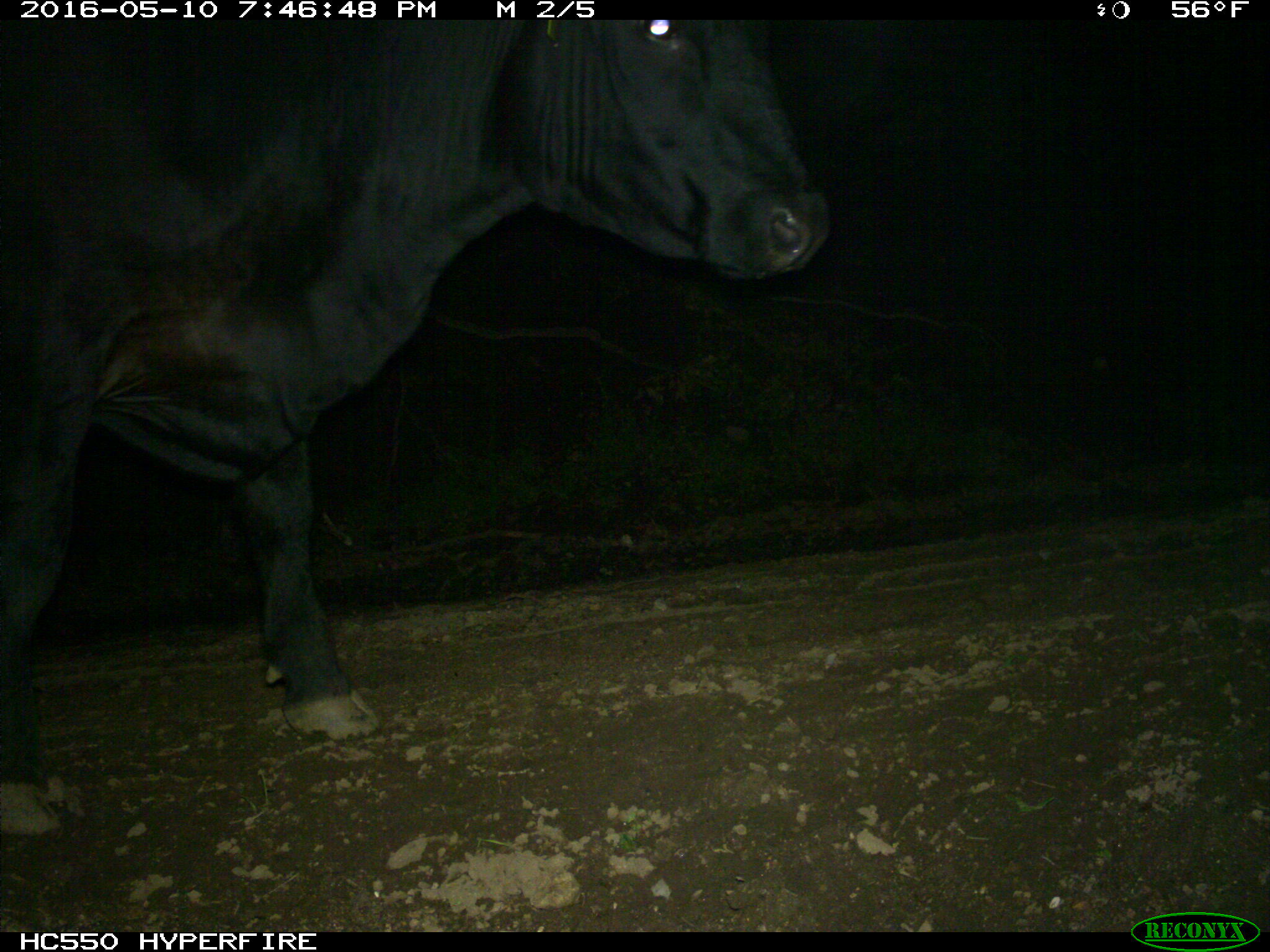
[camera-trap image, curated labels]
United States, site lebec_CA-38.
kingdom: Animalia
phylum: Chordata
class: Mammalia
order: Artiodactyla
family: Bovidae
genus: Bos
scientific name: Bos taurus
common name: domestic cow